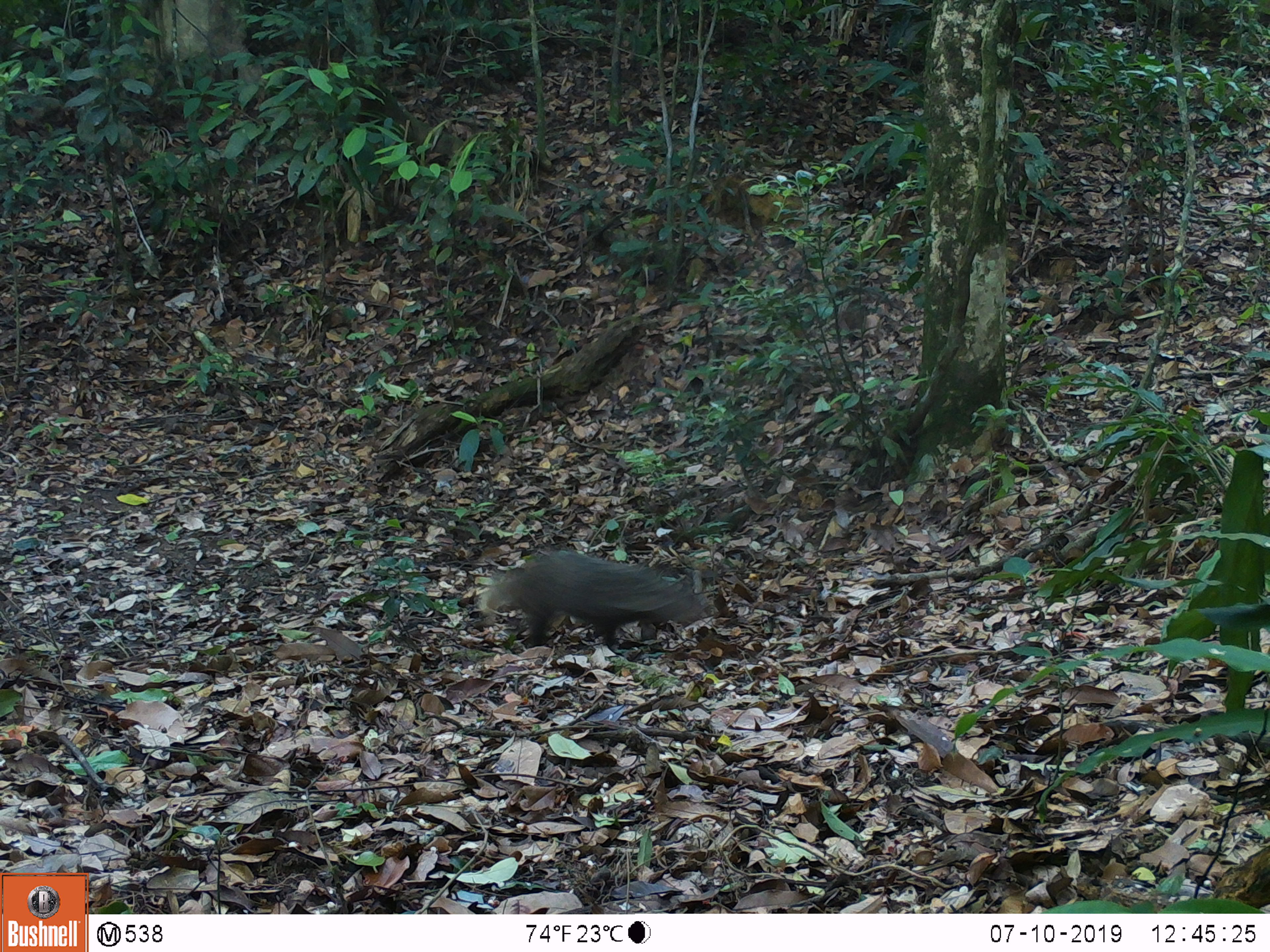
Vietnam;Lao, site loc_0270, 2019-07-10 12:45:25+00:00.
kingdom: Animalia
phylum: Chordata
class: Mammalia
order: Carnivora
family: Herpestidae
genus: Urva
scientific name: Urva urva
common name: crab-eating mongoose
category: crab eating mongoose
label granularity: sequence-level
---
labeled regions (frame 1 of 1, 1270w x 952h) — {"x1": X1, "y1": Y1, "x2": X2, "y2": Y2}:
crab eating mongoose: {"x1": 477, "y1": 548, "x2": 708, "y2": 645}